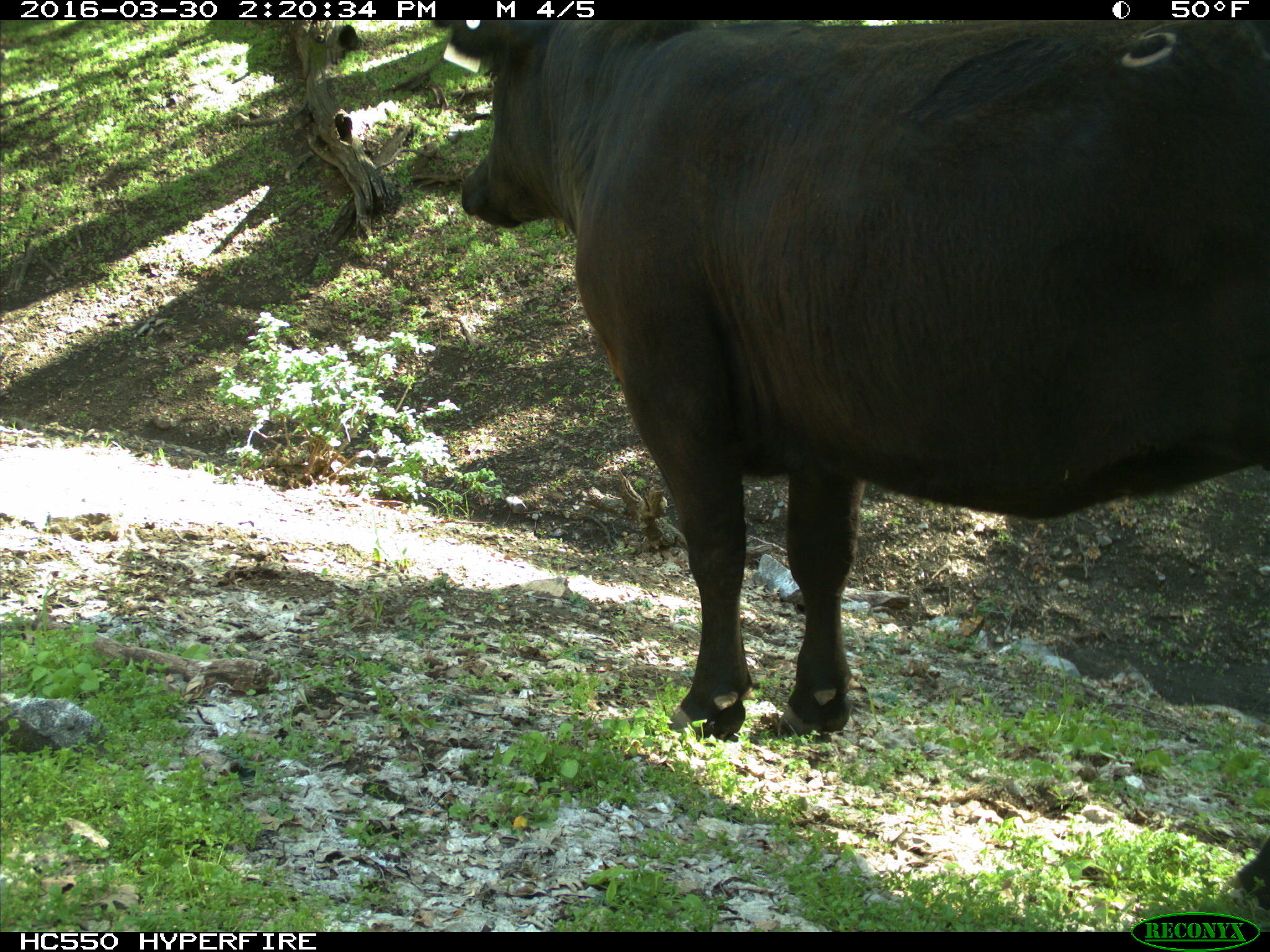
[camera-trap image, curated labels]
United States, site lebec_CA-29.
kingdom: Animalia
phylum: Chordata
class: Mammalia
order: Artiodactyla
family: Bovidae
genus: Bos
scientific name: Bos taurus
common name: domestic cow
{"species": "Bos taurus (domestic cow)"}